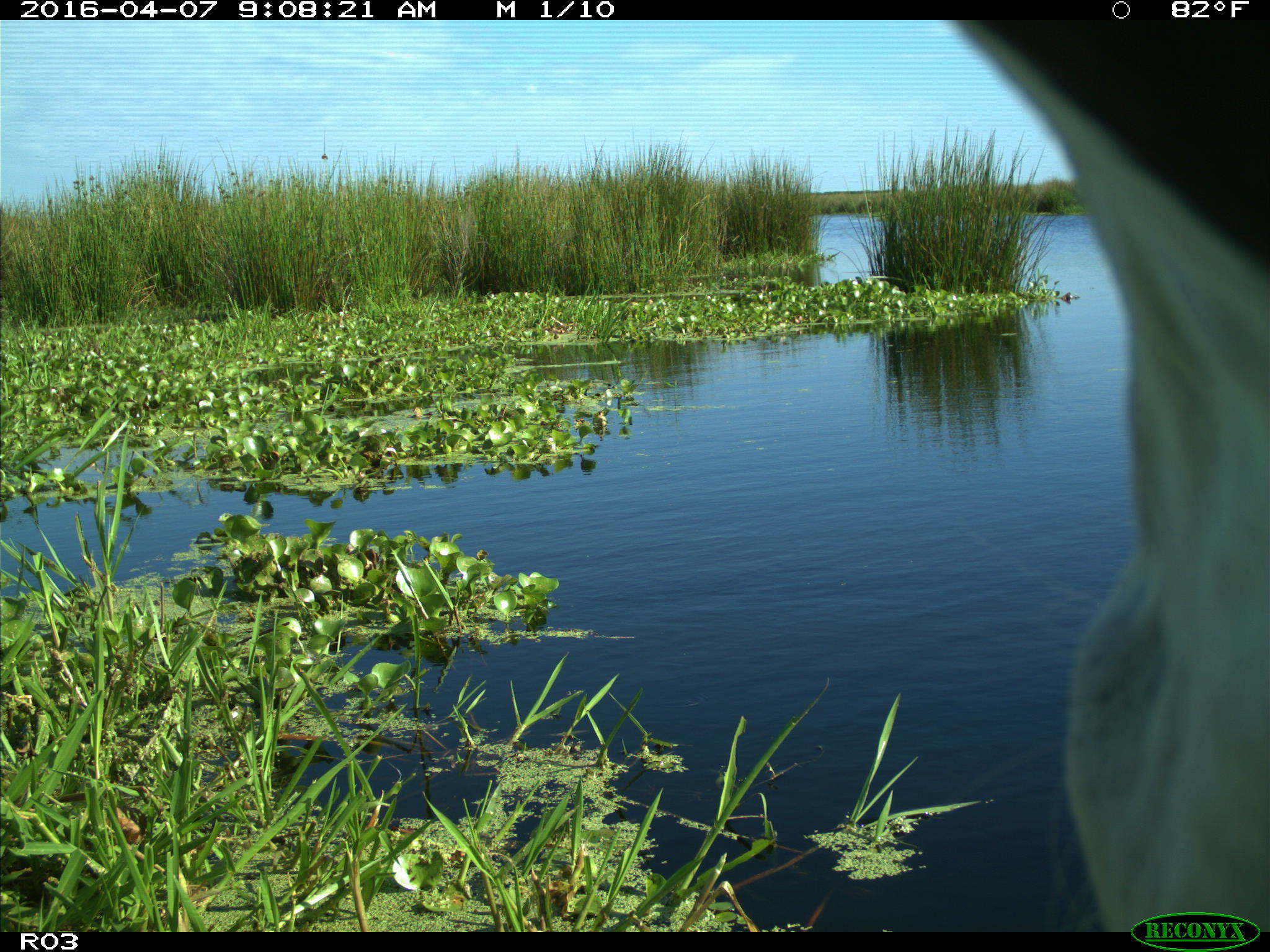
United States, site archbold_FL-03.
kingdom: Animalia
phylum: Chordata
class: Mammalia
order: Artiodactyla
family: Bovidae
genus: Bos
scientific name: Bos taurus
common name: domestic cow